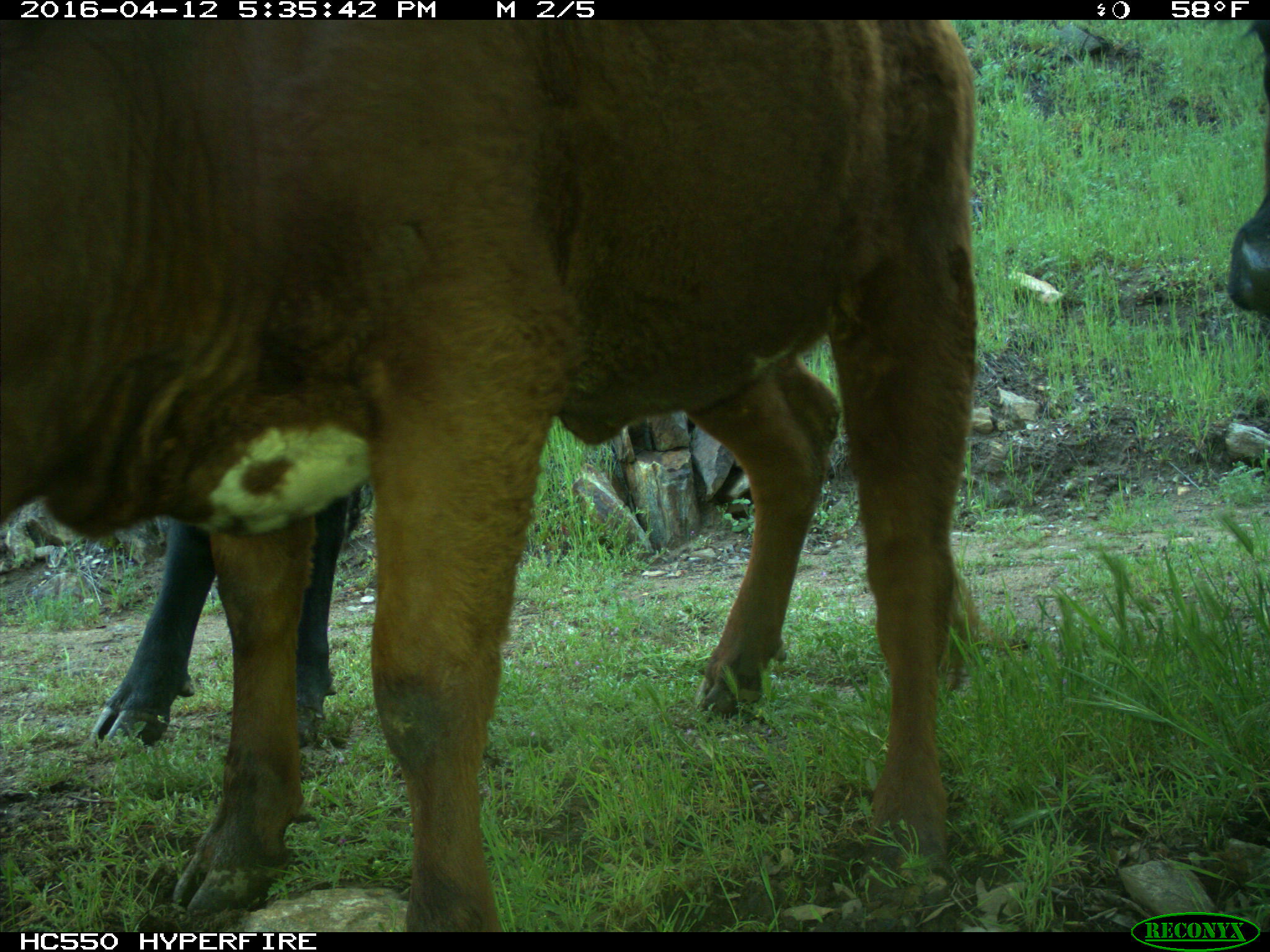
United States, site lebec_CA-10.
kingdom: Animalia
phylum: Chordata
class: Mammalia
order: Artiodactyla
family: Bovidae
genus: Bos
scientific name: Bos taurus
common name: domestic cow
Bos taurus (domestic cow).